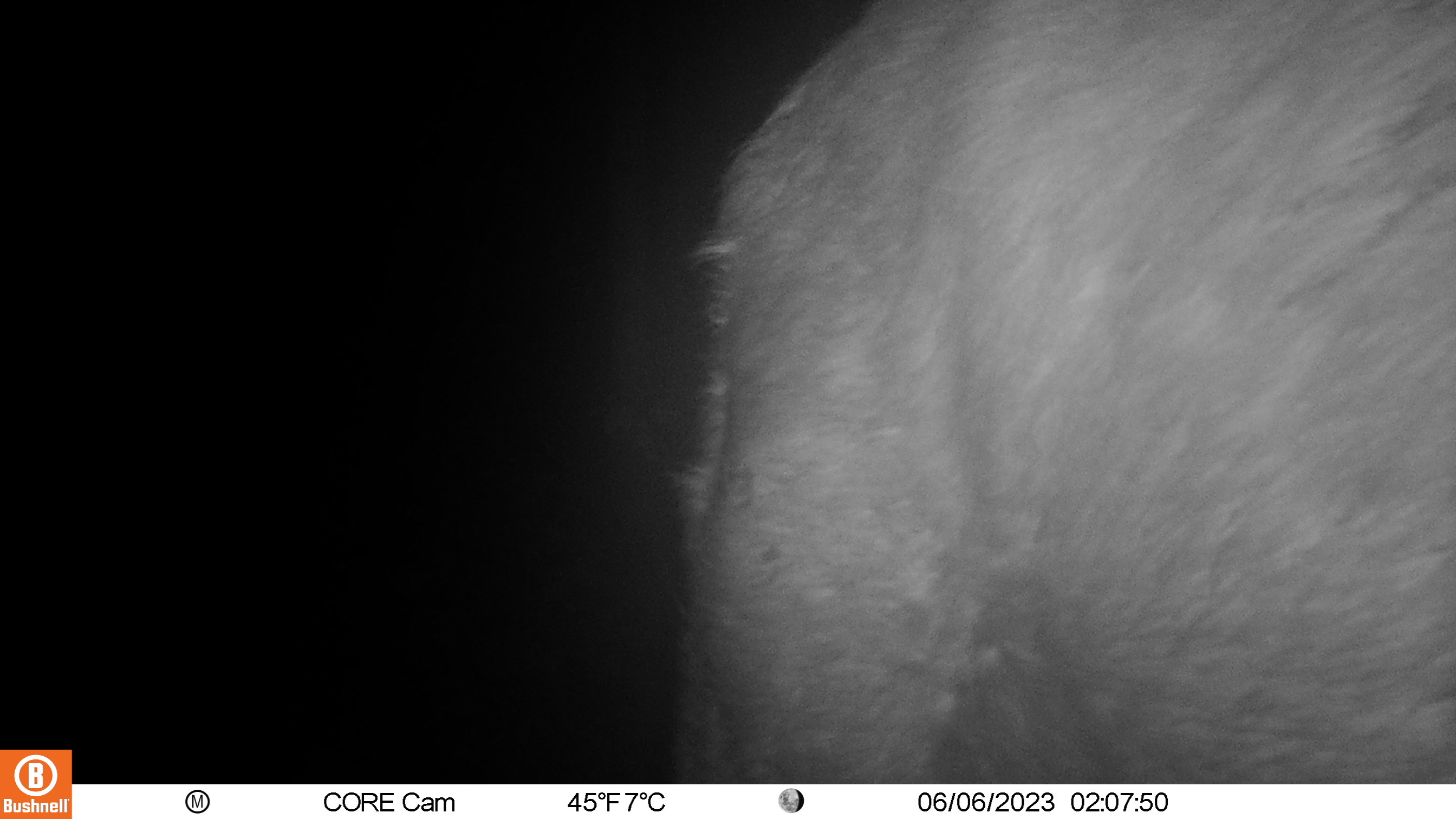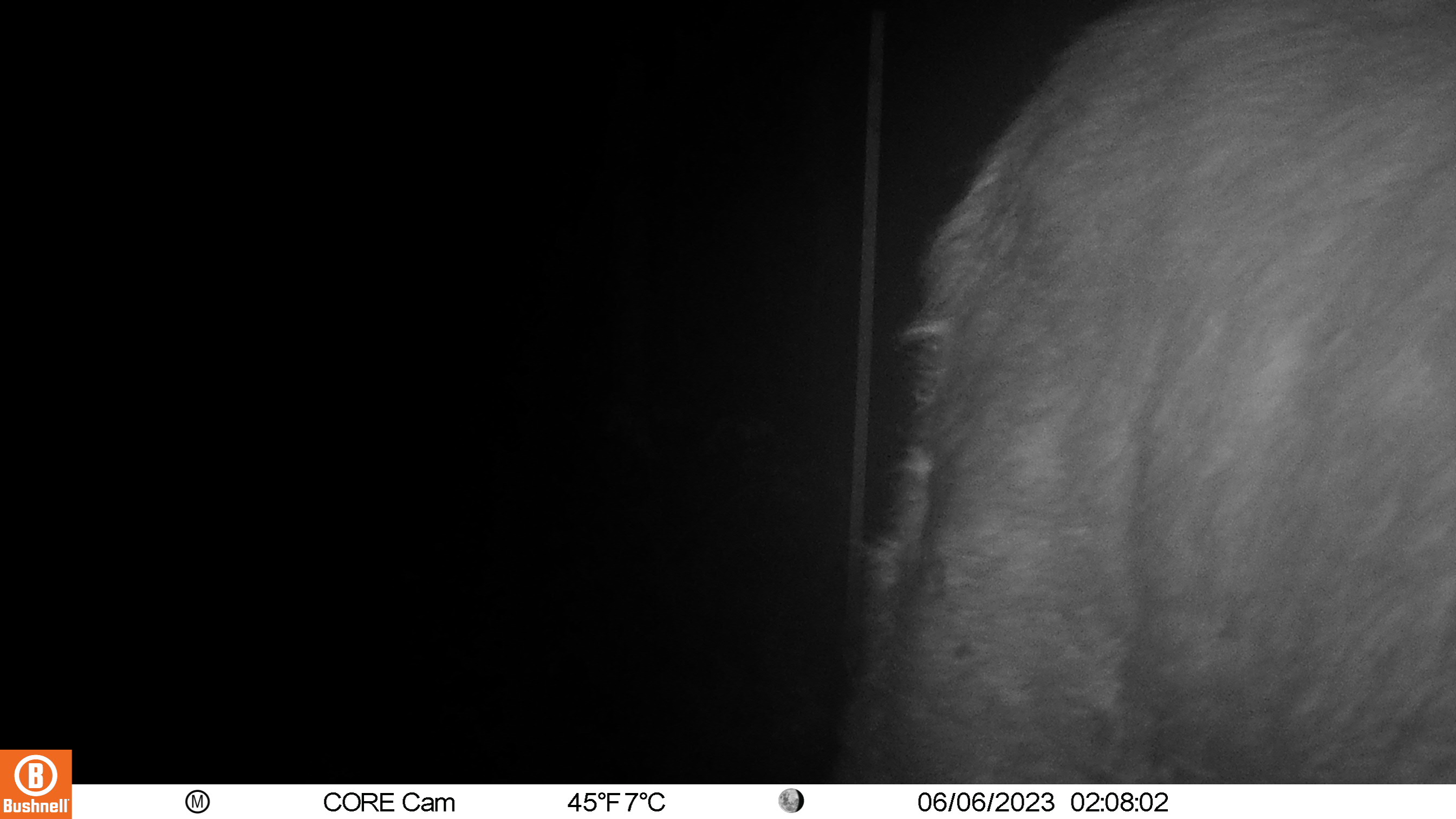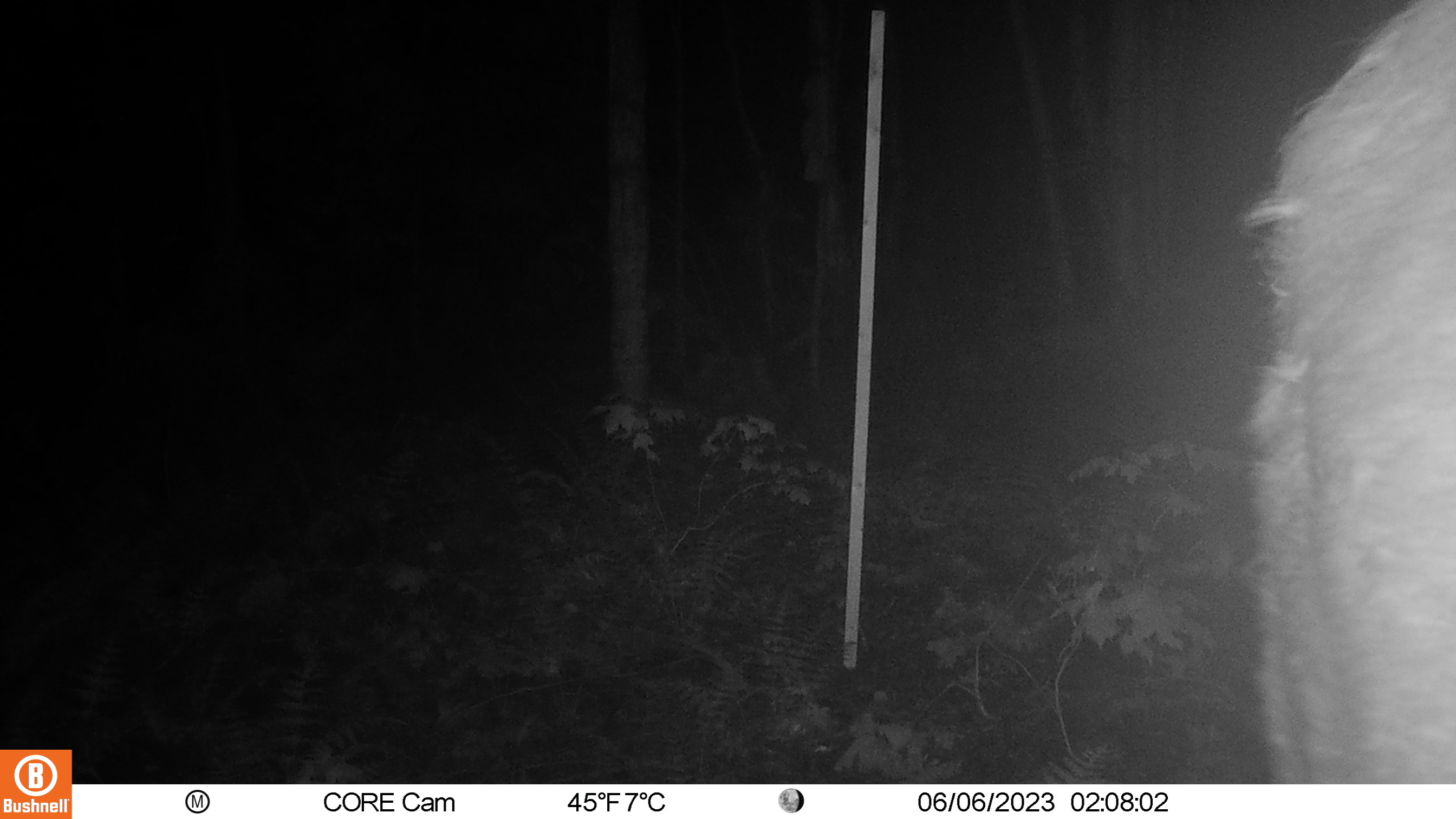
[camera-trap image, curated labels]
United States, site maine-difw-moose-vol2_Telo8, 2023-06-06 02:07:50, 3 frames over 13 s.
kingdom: Animalia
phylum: Chordata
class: Mammalia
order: Artiodactyla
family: Cervidae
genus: Alces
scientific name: Alces alces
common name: moose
Moose (Alces alces).